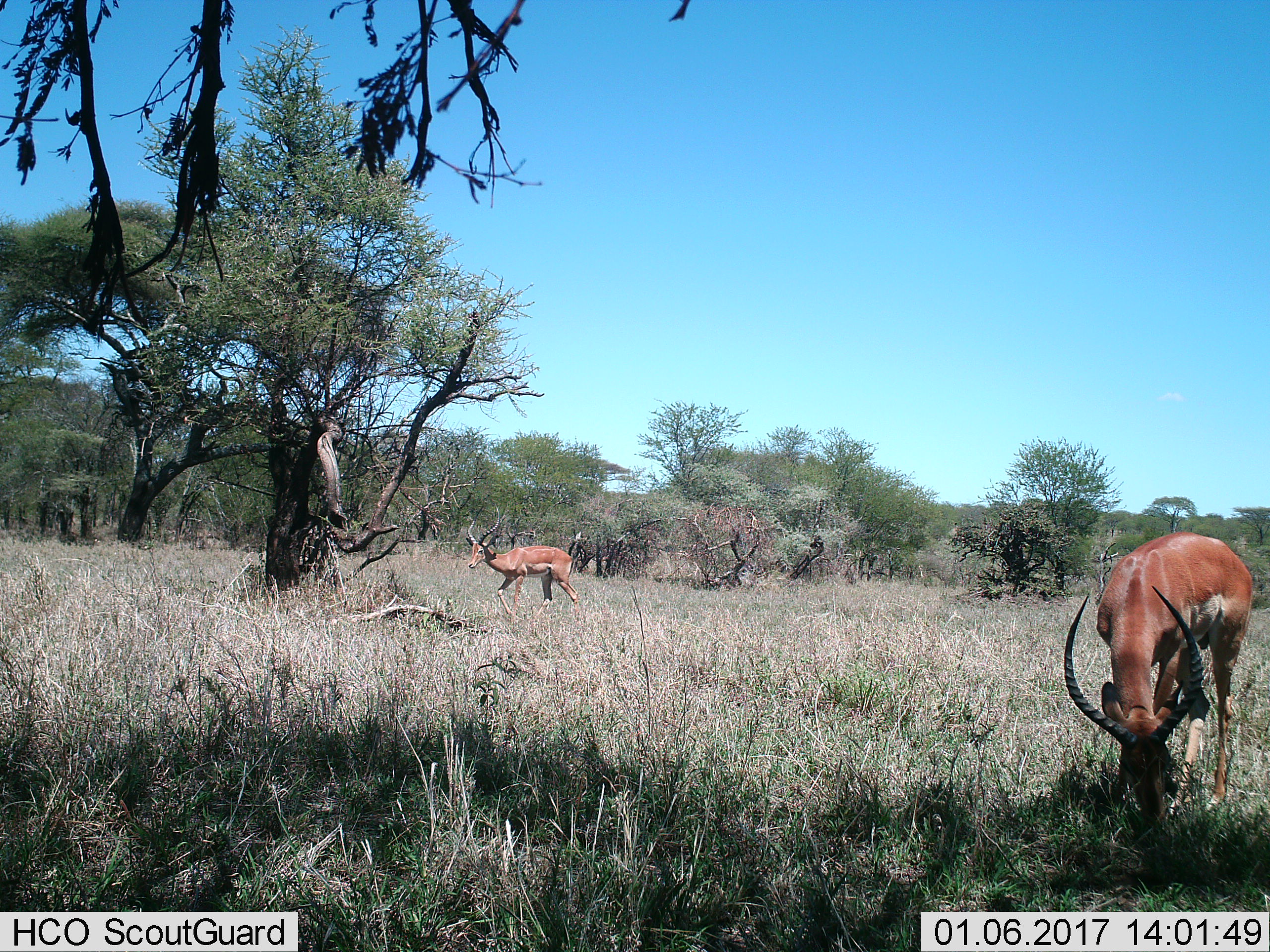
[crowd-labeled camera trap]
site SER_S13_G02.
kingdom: Animalia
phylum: Chordata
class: Mammalia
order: Artiodactyla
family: Bovidae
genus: Aepyceros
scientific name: Aepyceros melampus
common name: impala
Impala (Aepyceros melampus), count 2. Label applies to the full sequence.